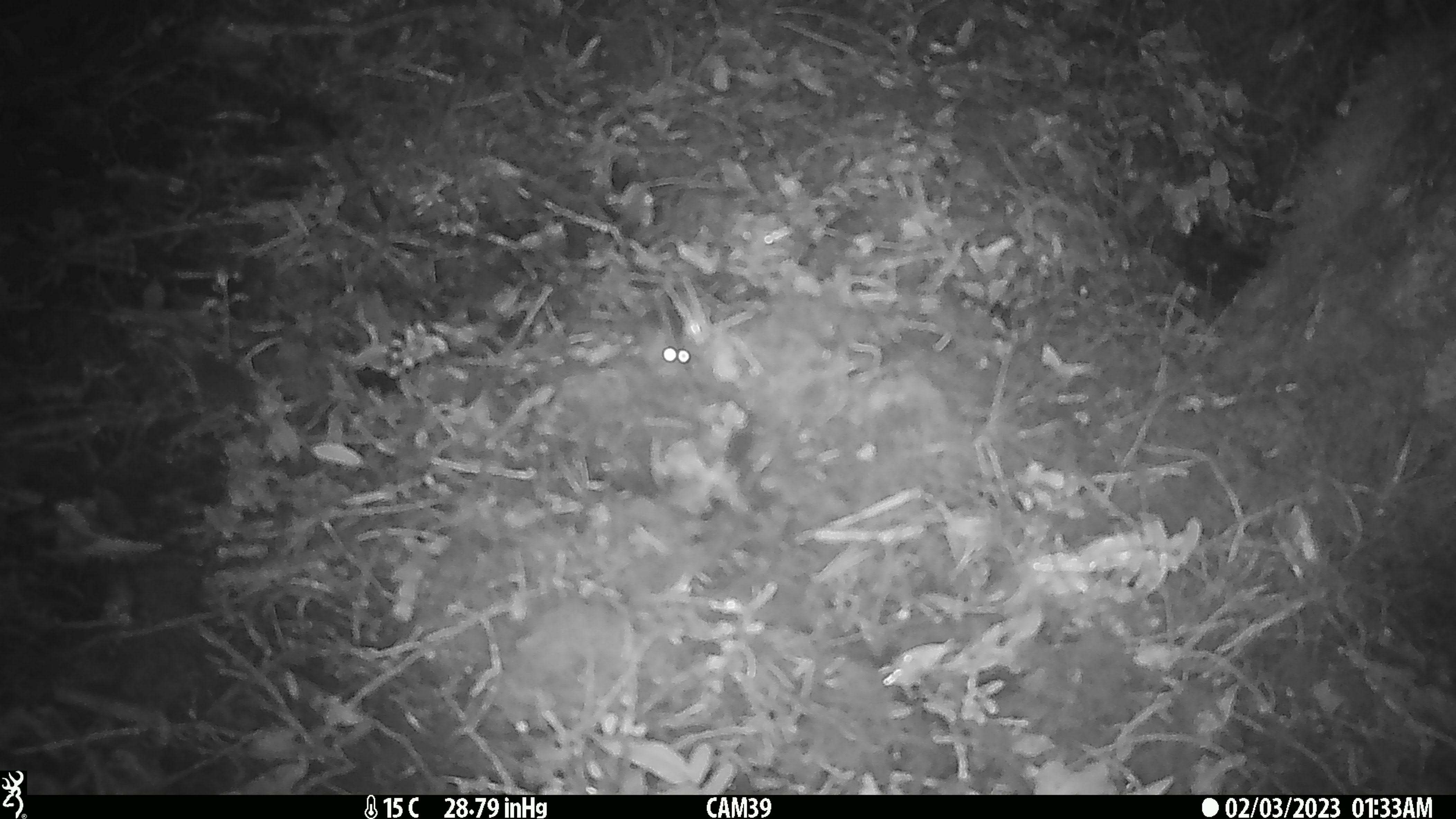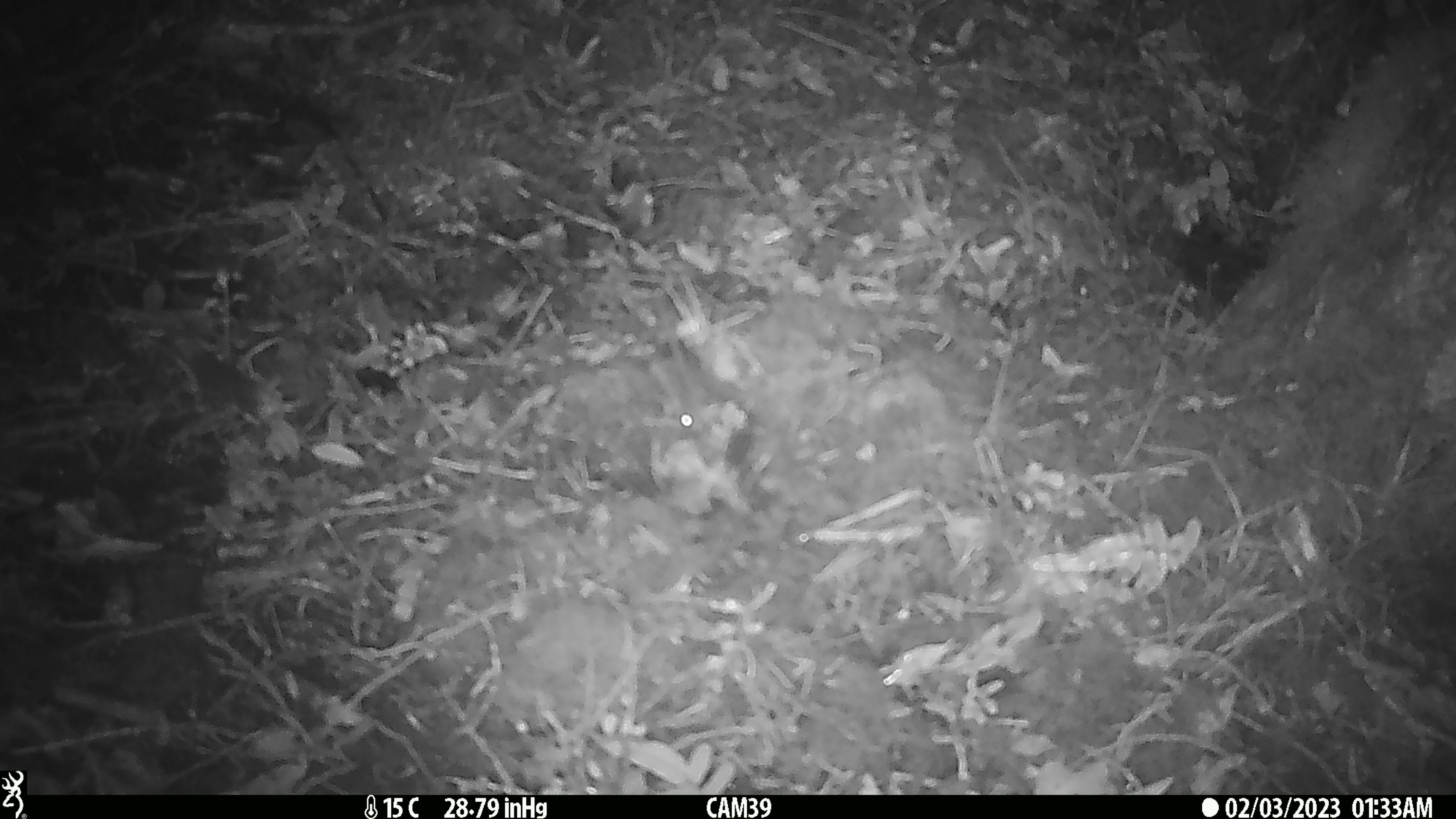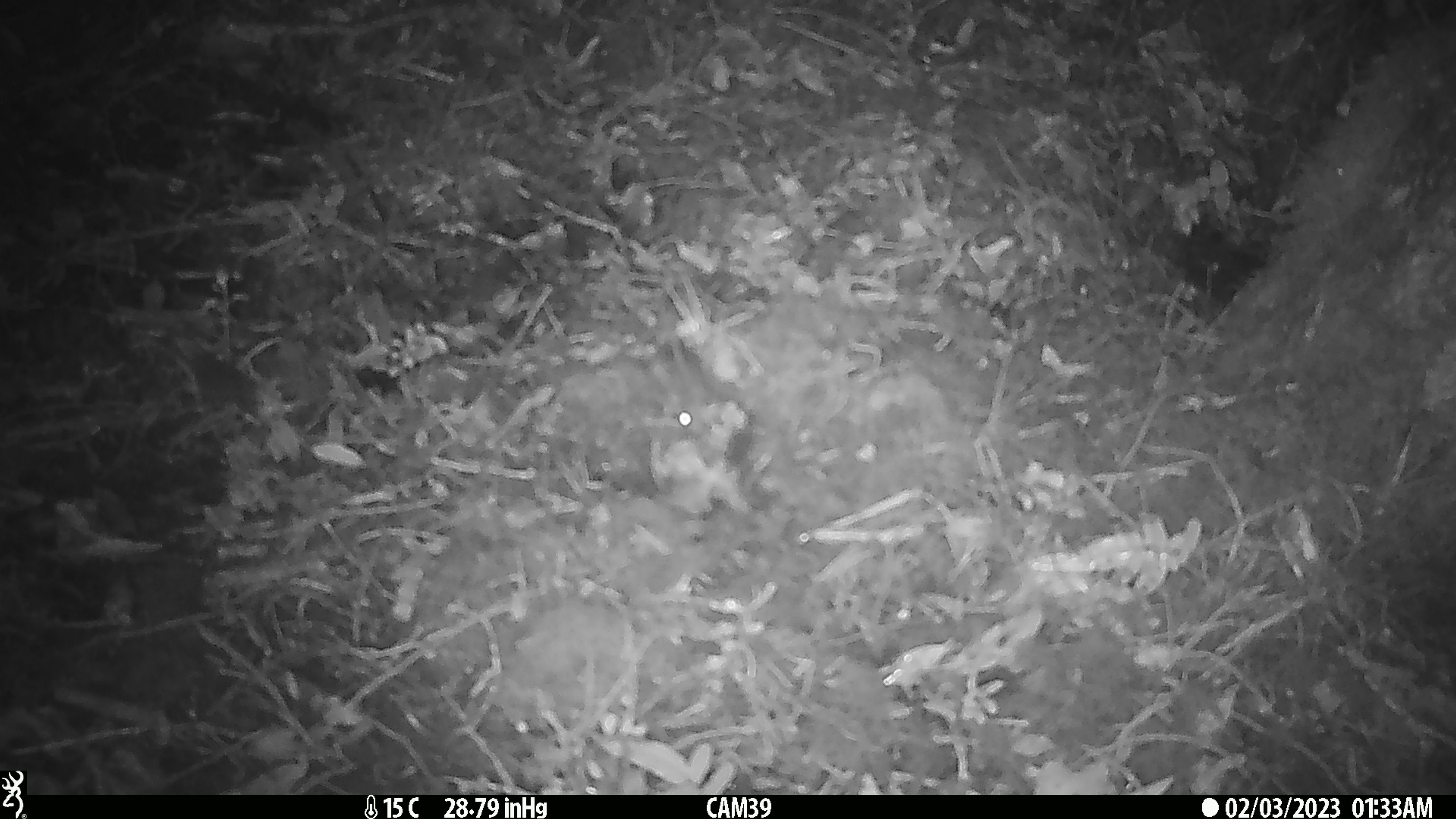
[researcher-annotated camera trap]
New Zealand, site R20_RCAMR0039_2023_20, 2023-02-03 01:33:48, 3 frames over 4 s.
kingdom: Animalia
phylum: Chordata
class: Mammalia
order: Rodentia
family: Muridae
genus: Mus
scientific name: Mus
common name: mouse